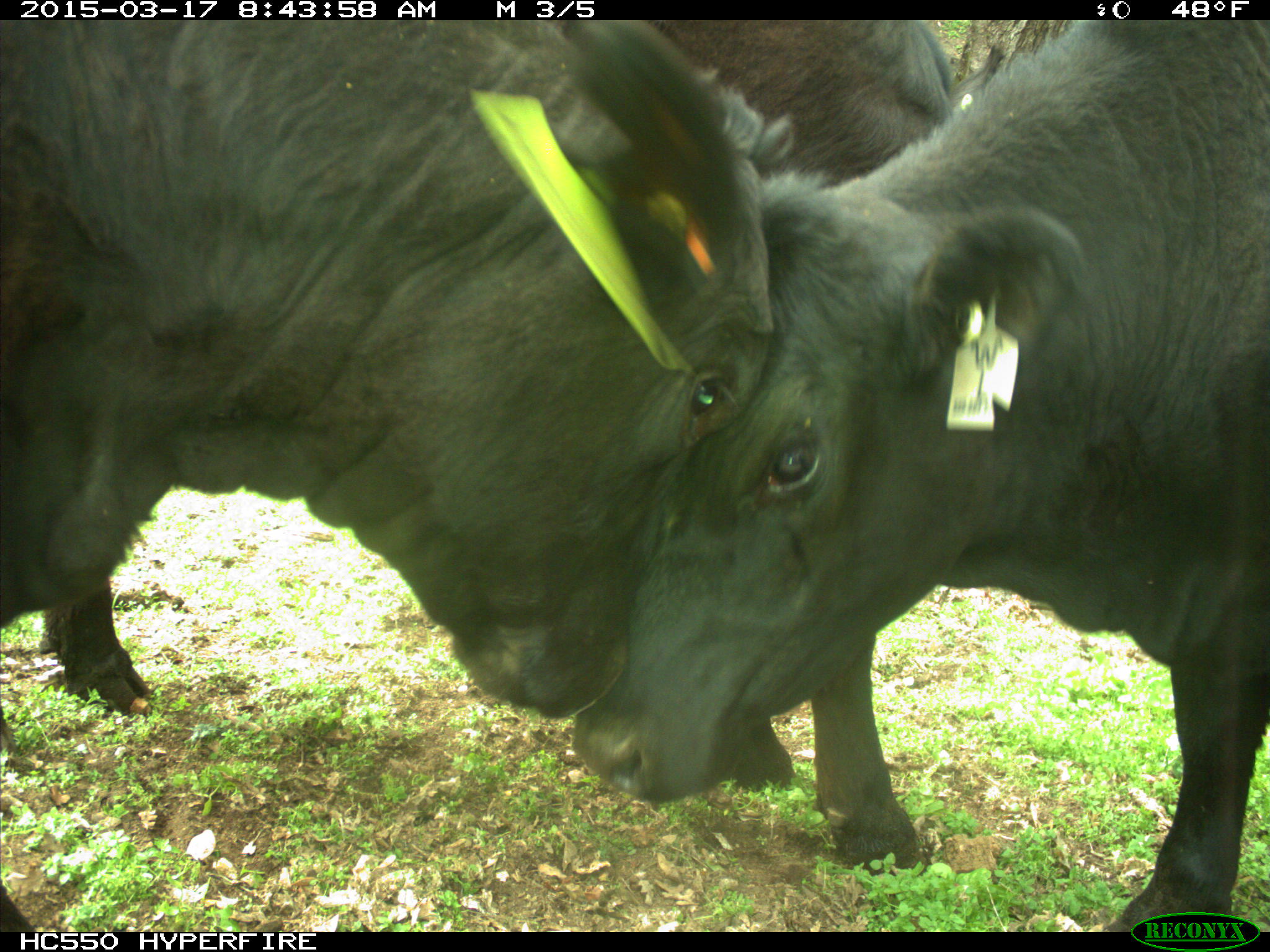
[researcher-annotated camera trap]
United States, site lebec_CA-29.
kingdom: Animalia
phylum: Chordata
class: Mammalia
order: Artiodactyla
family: Bovidae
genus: Bos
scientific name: Bos taurus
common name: domestic cow